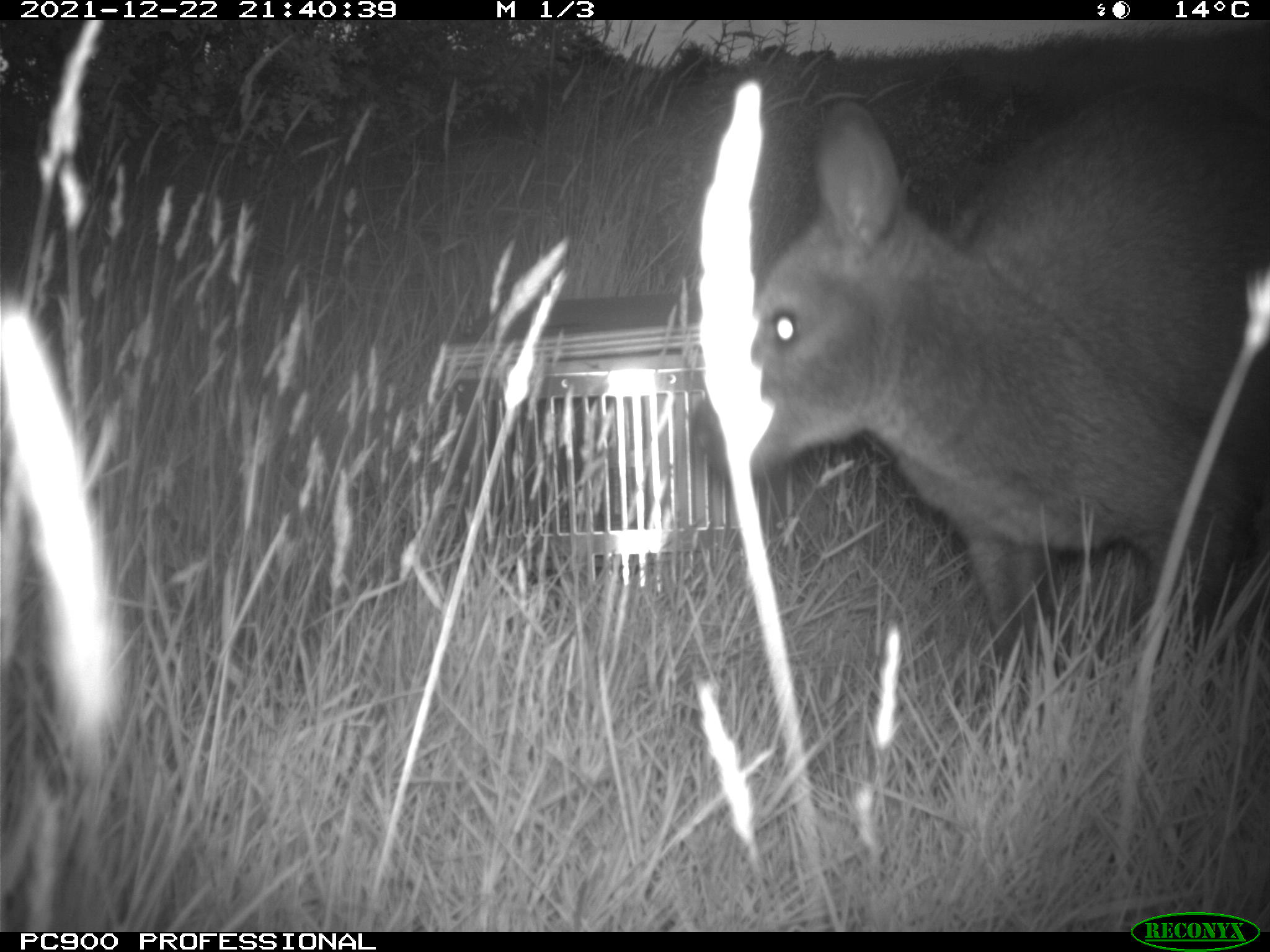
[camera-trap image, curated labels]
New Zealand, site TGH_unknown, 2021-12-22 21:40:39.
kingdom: Animalia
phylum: Chordata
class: Mammalia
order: Diprotodontia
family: Macropodidae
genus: Notamacropus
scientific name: Notamacropus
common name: wallaby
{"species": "wallaby (Notamacropus)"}